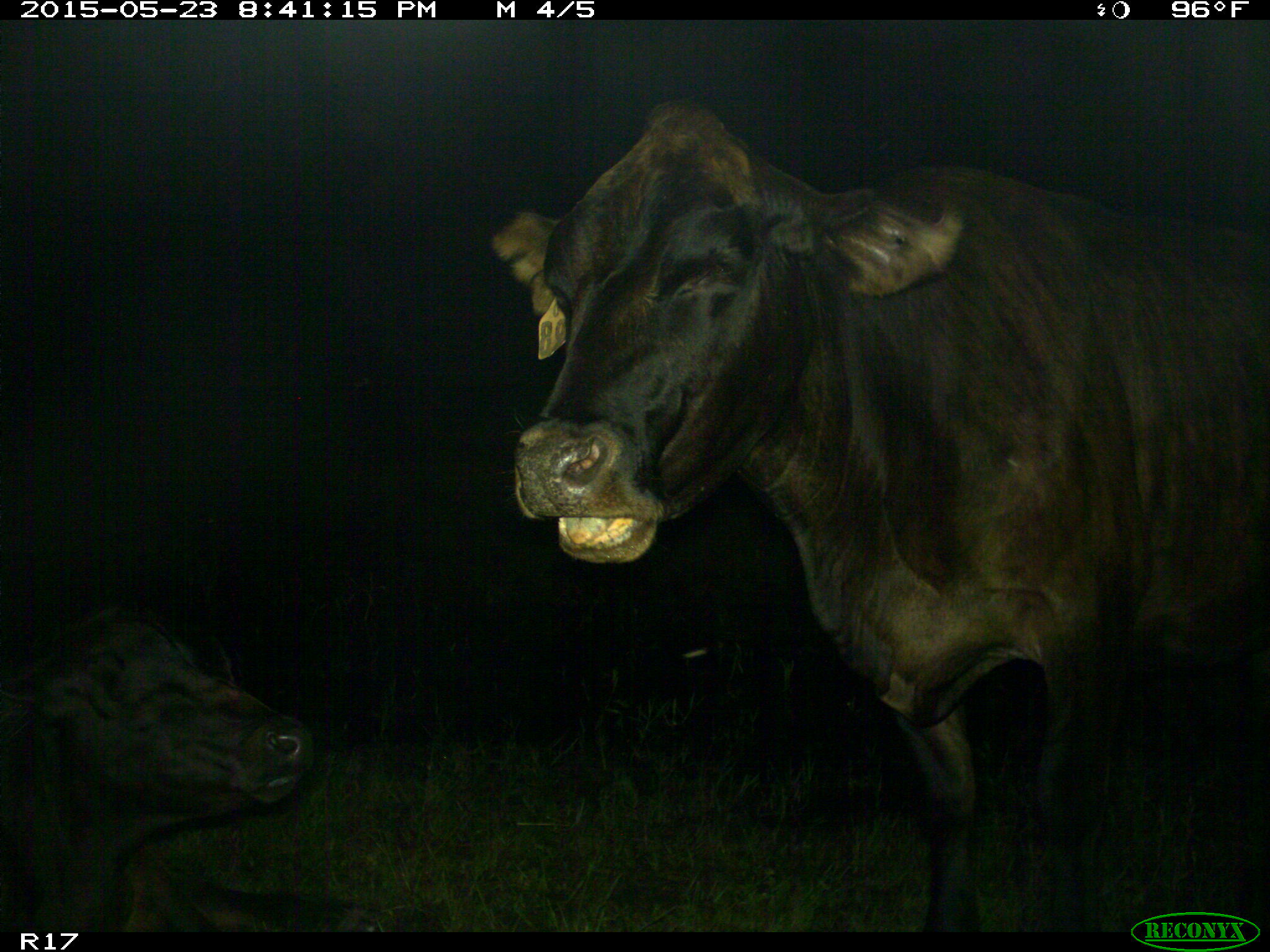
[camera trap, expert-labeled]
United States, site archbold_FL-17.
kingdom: Animalia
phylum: Chordata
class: Mammalia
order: Artiodactyla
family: Bovidae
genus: Bos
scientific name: Bos taurus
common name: domestic cow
Bos taurus (domestic cow).